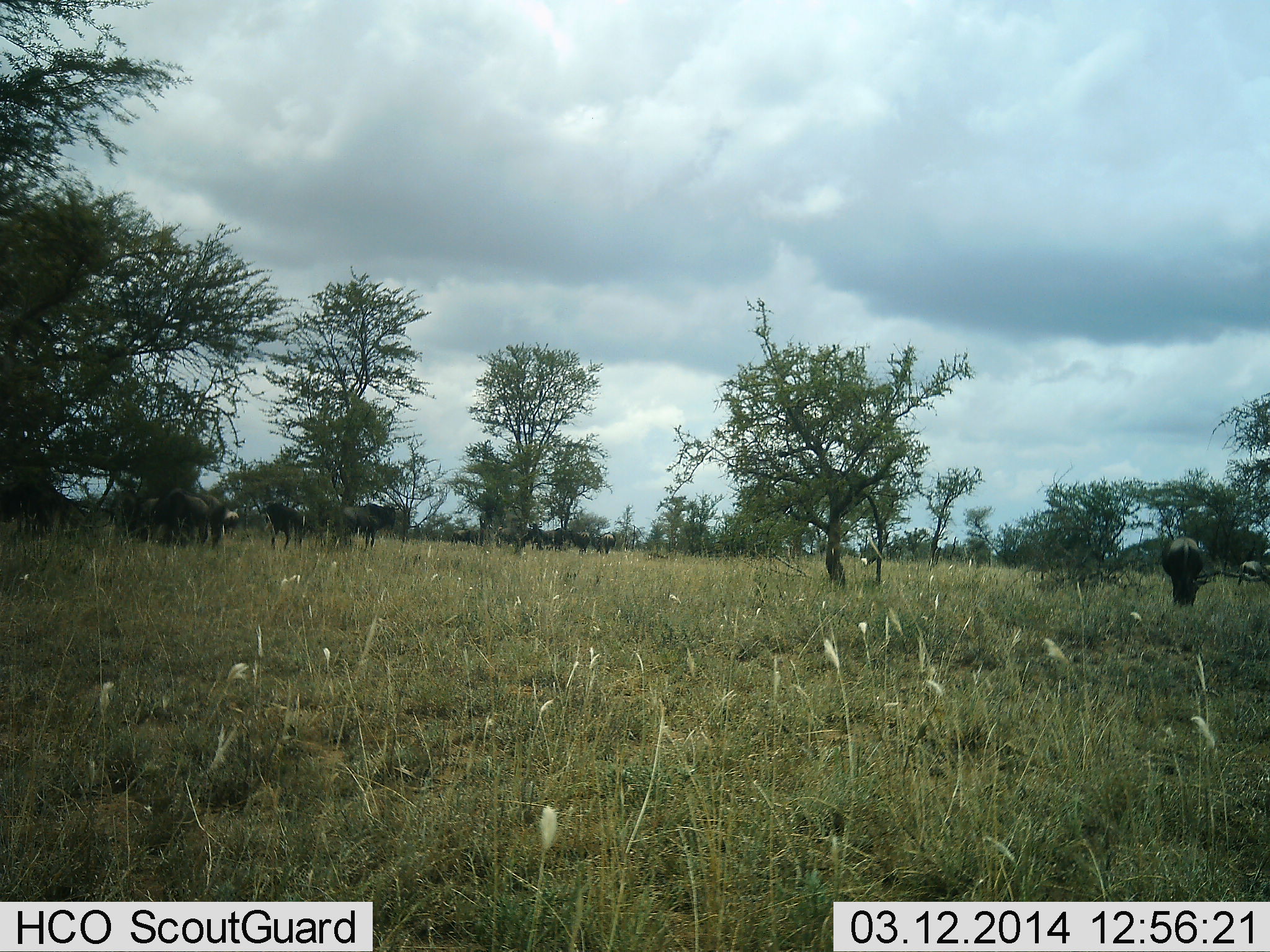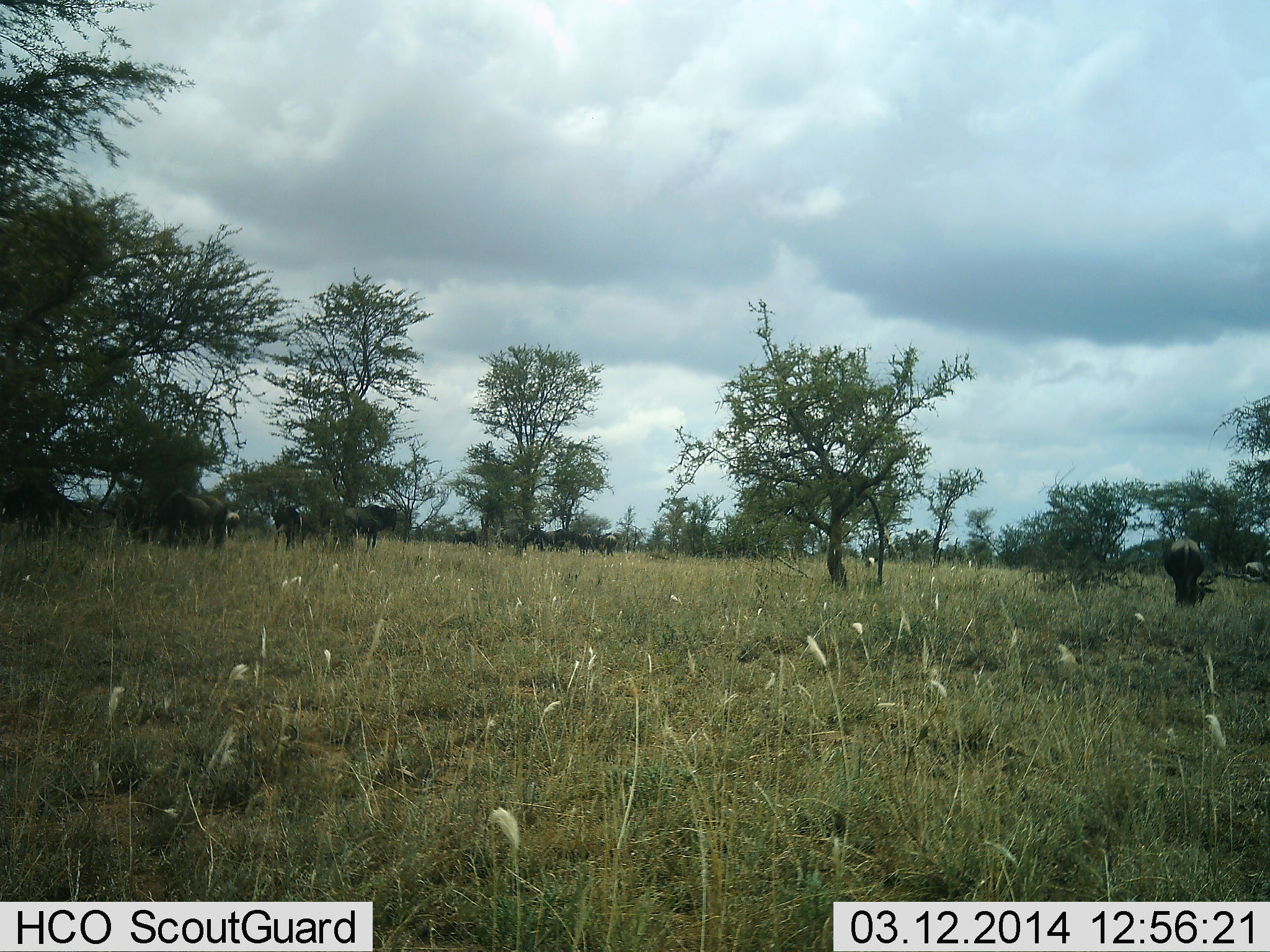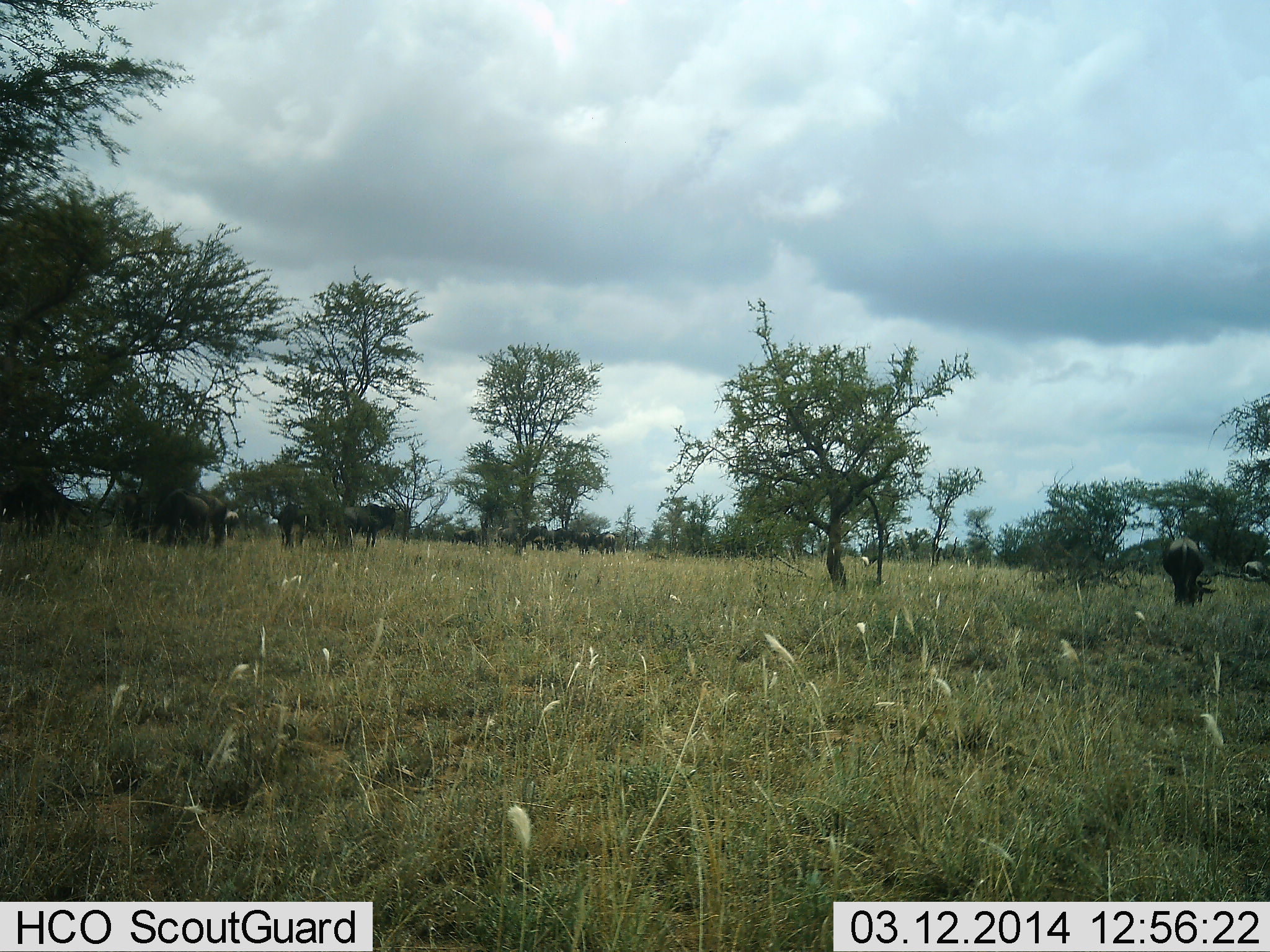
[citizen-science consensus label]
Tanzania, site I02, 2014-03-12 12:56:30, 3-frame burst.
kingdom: Animalia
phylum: Chordata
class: Mammalia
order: Artiodactyla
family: Bovidae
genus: Connochaetes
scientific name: Connochaetes taurinus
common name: blue wildebeest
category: wildebeest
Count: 11-50.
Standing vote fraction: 70%.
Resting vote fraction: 10%.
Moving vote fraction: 0%.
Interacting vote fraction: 0%.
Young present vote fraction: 0%.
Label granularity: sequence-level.